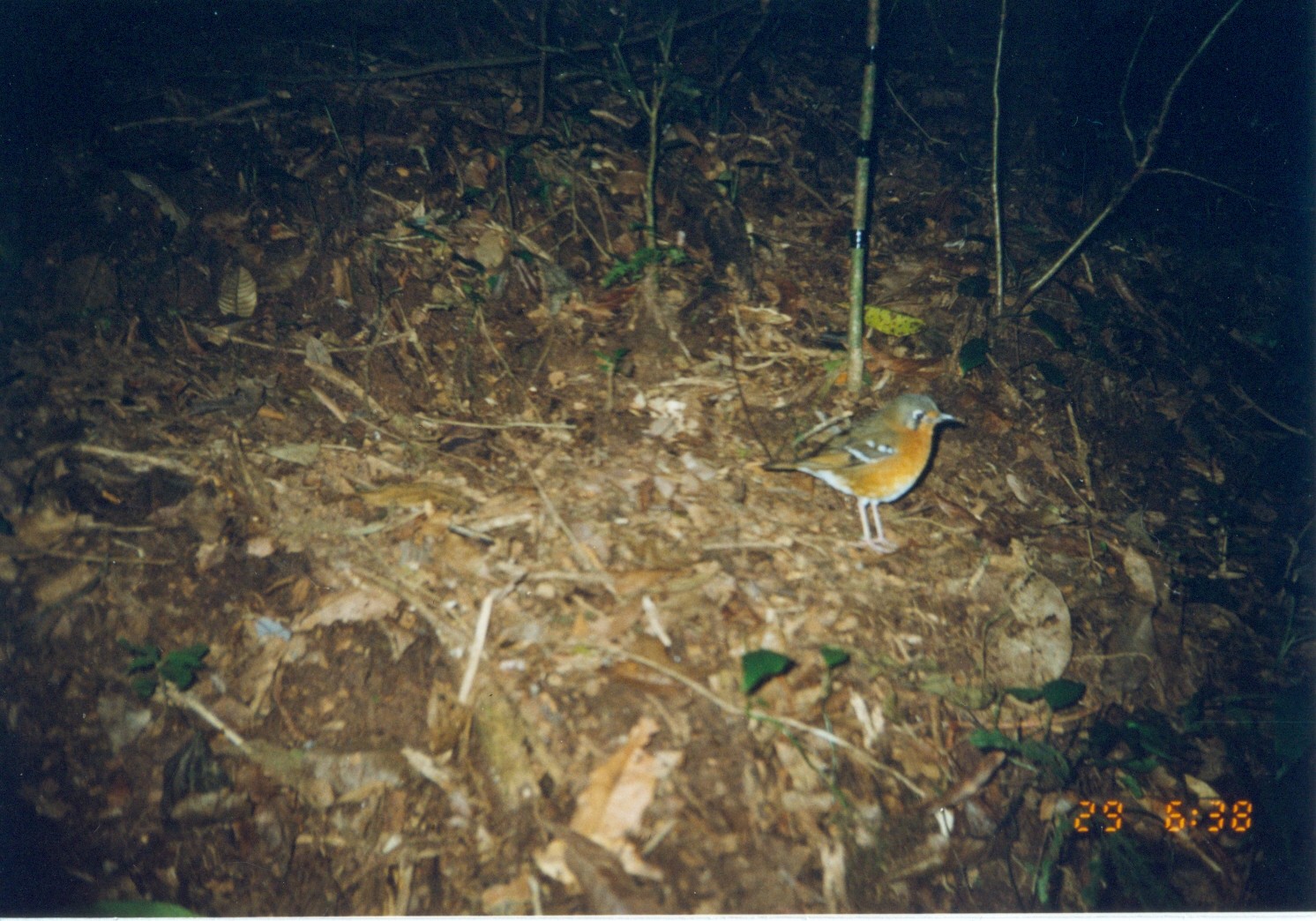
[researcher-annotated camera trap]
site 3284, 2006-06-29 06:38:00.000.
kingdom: Animalia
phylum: Chordata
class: Aves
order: Passeriformes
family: Turdidae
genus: Geokichla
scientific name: Geokichla gurneyi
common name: orange ground-thrush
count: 1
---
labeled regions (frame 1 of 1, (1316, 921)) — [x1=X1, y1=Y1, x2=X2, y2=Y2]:
geokichla gurneyi: [x1=761, y1=389, x2=967, y2=555]